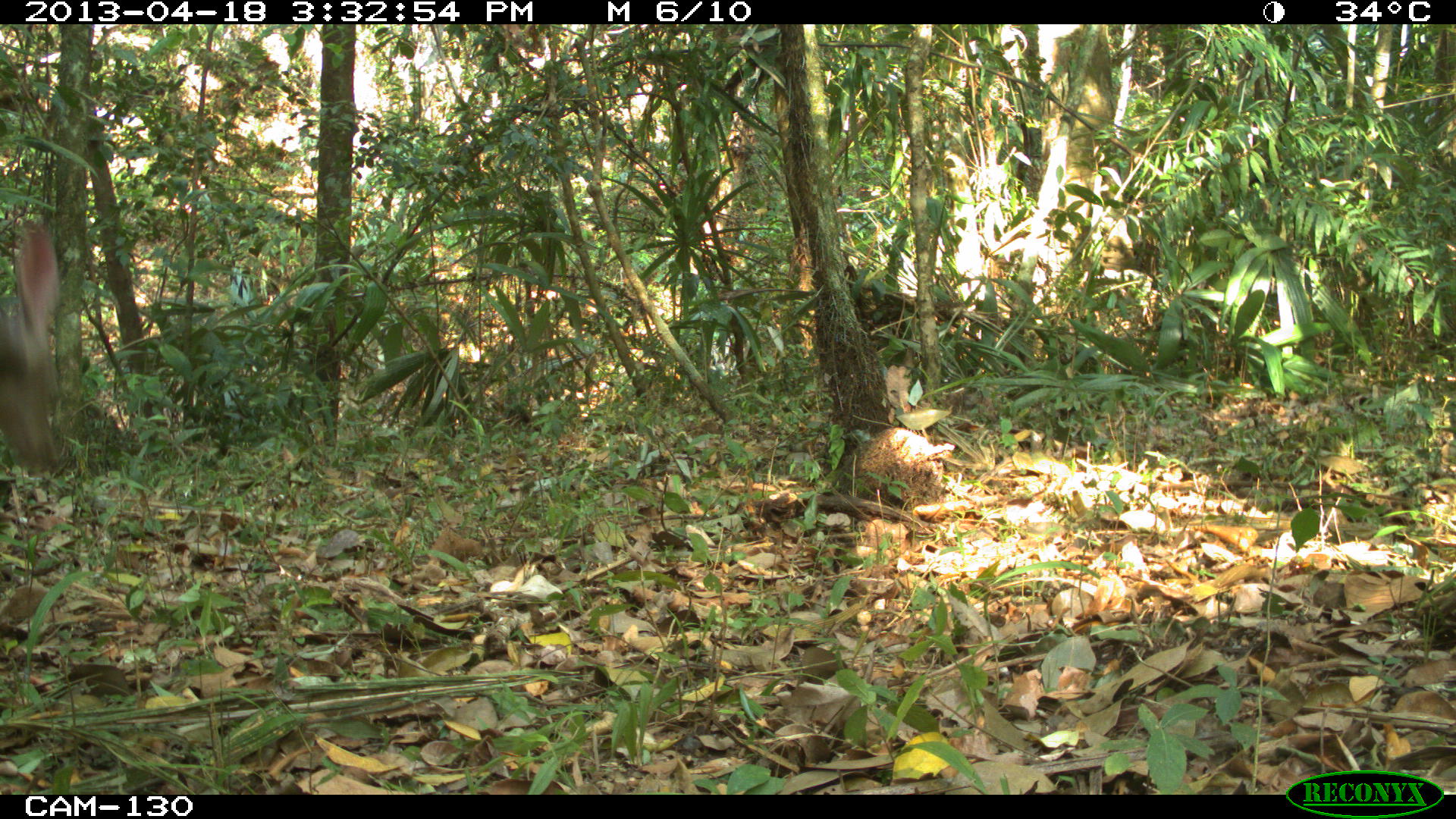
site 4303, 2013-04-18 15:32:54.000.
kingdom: Animalia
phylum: Chordata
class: Mammalia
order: Artiodactyla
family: Cervidae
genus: Odocoileus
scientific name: Odocoileus virginianus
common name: white-tailed deer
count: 1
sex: male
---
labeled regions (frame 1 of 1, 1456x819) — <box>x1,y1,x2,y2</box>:
odocoileus virginianus: <box>0,218,61,479</box>